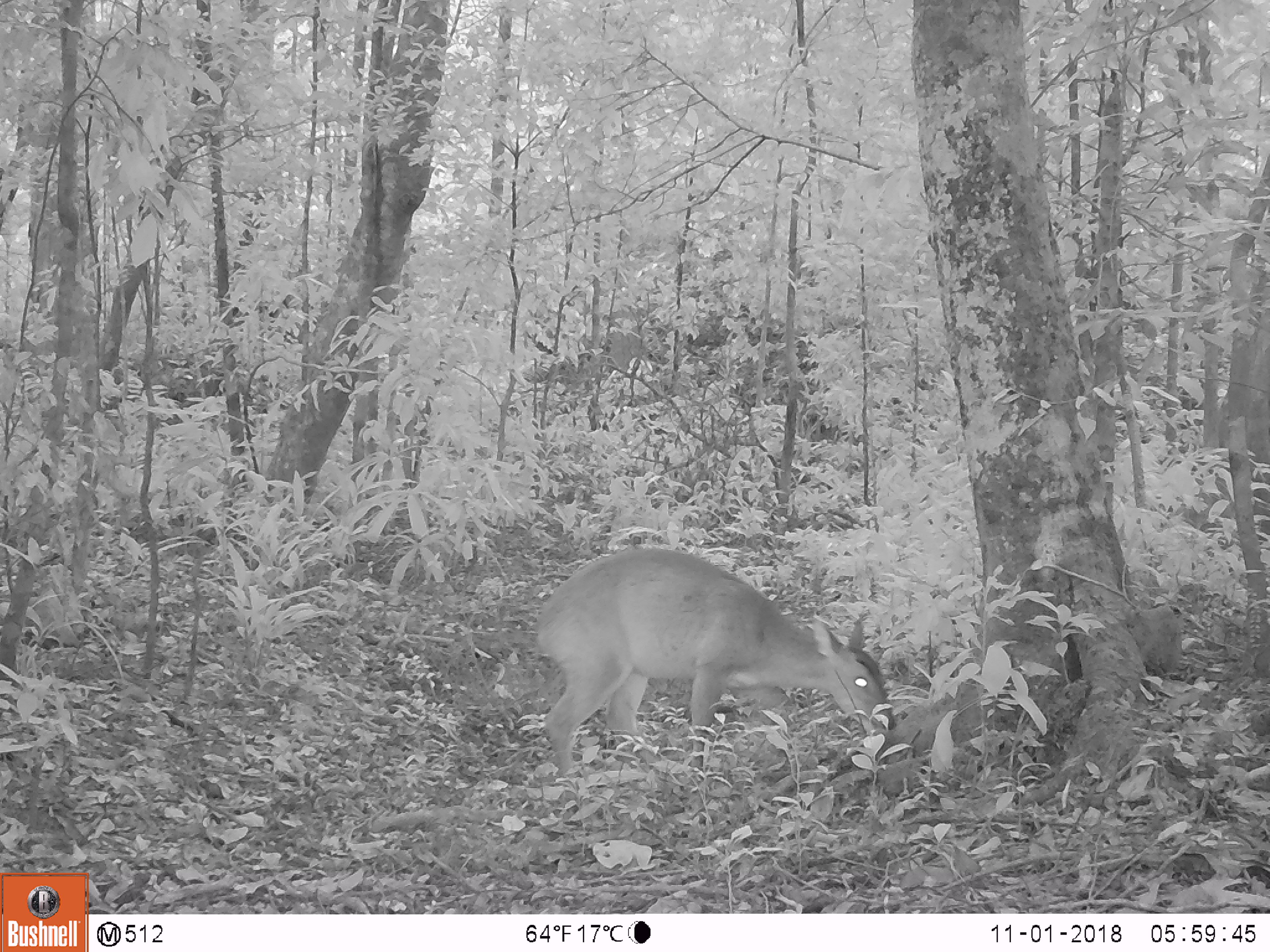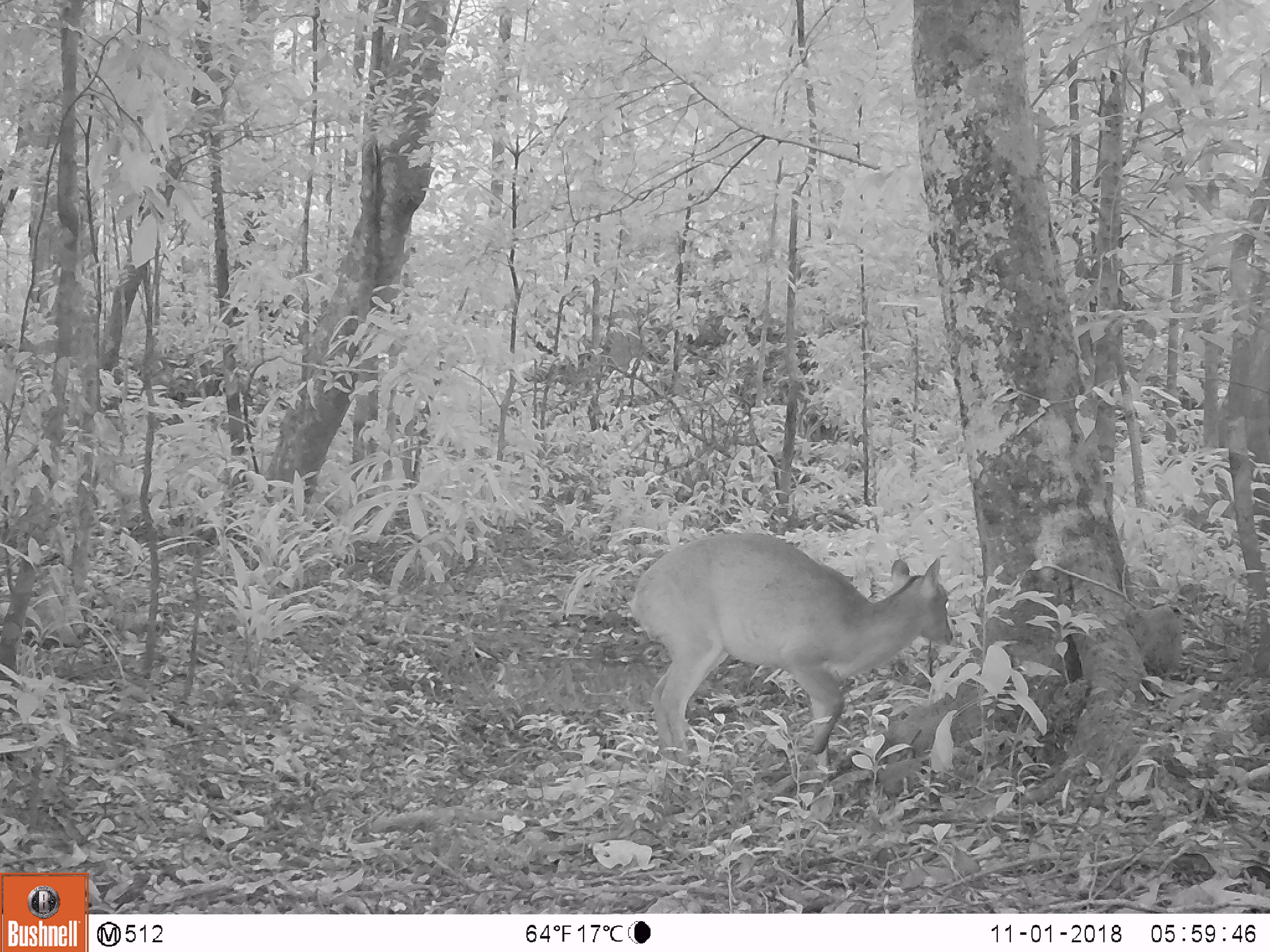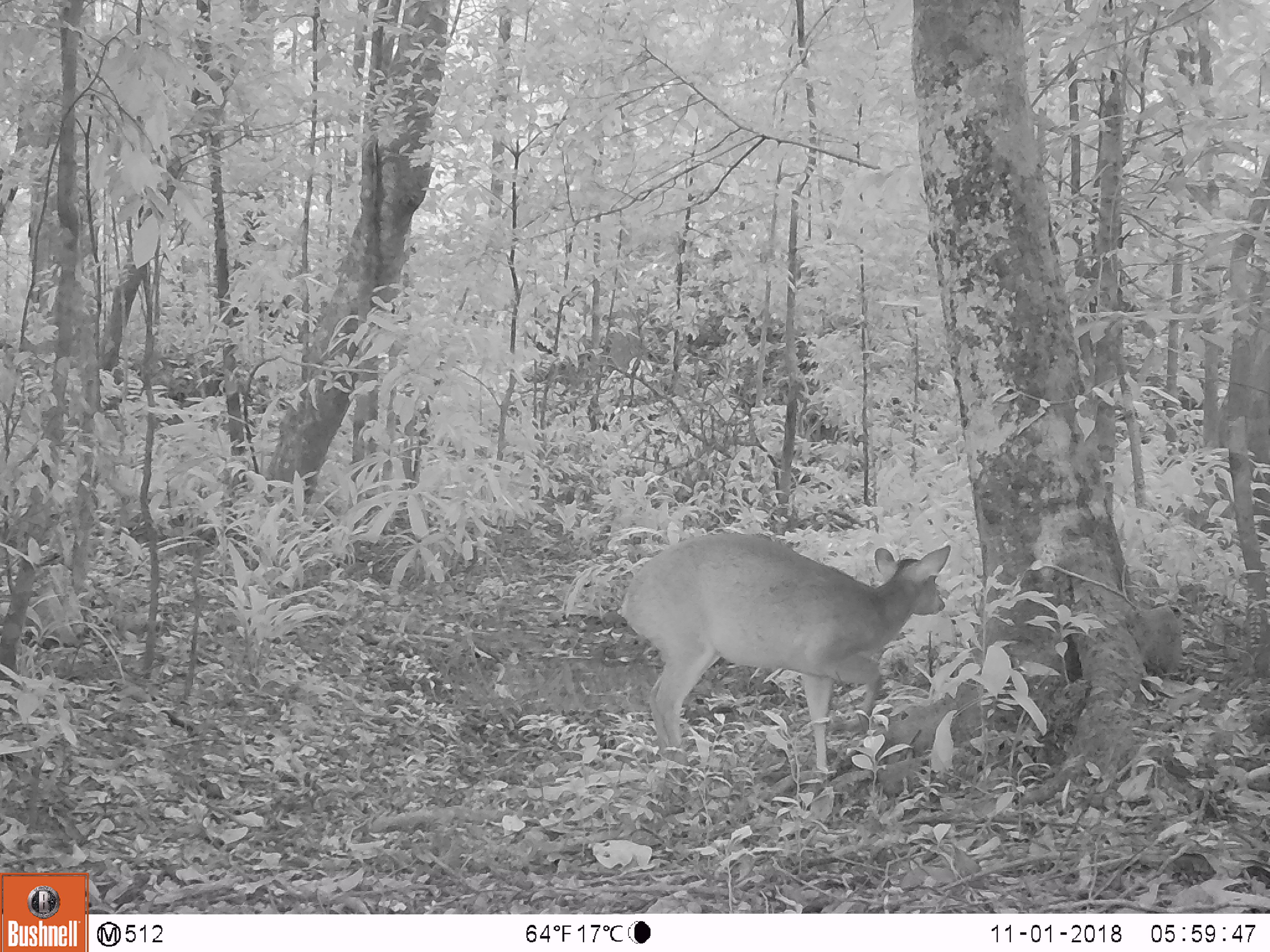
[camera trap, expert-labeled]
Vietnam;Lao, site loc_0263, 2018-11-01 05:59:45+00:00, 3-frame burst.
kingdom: Animalia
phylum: Chordata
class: Mammalia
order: Artiodactyla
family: Cervidae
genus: Muntiacus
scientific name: Muntiacus vuquangensis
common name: large-antlered muntjac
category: large antlered muntjac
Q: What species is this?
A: Large antlered muntjac (large-antlered muntjac) (Muntiacus vuquangensis).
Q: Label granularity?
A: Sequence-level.